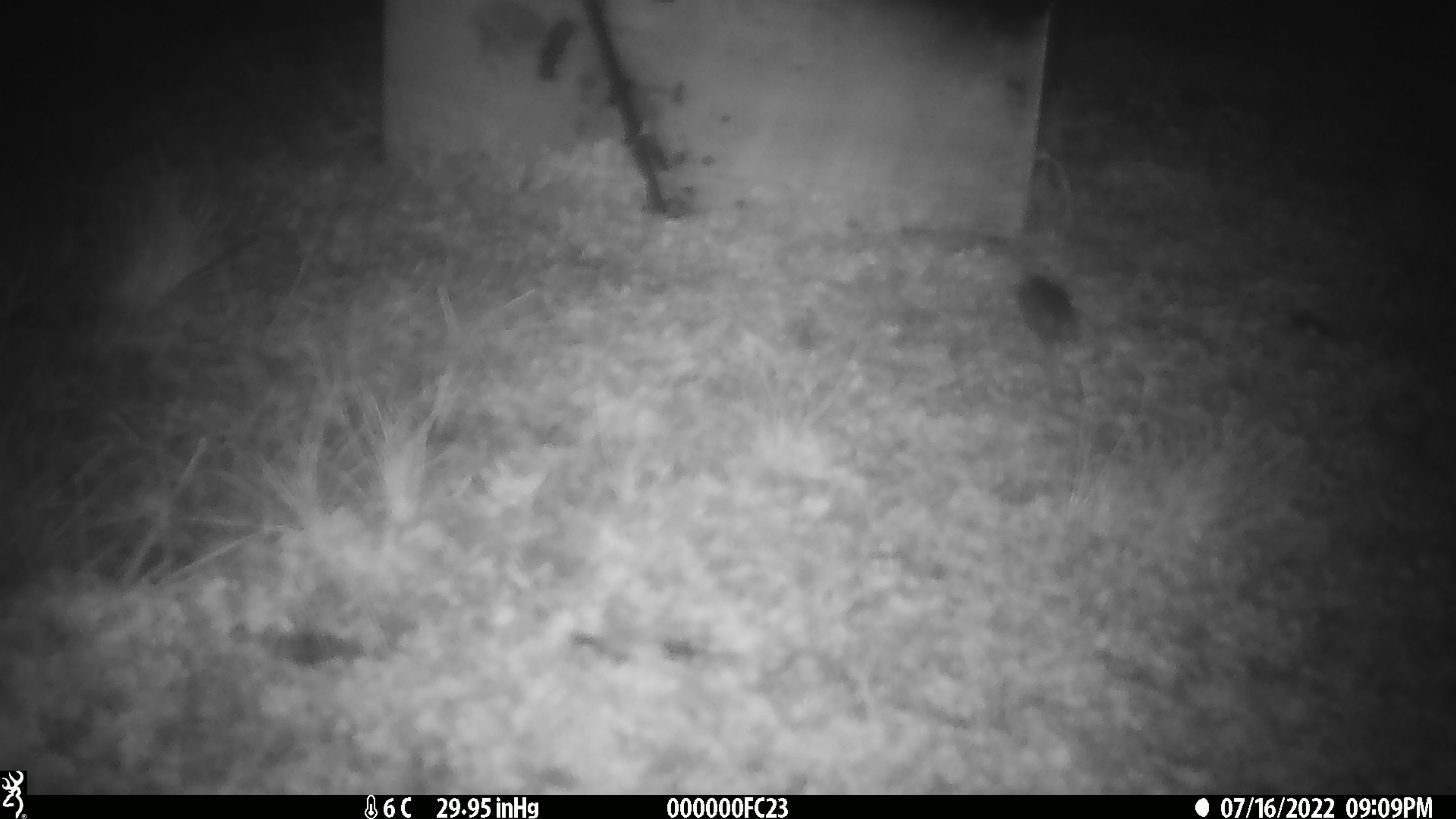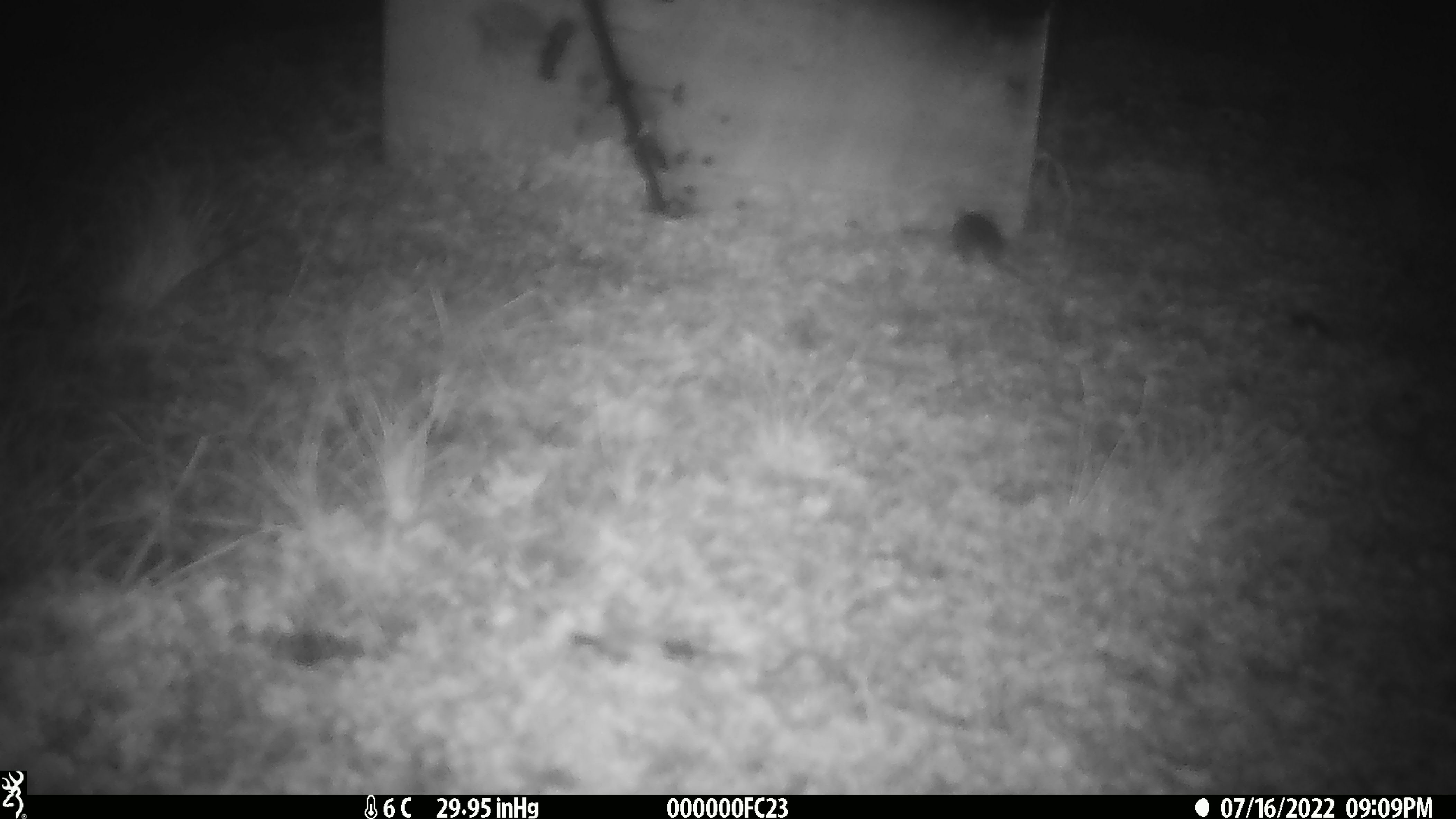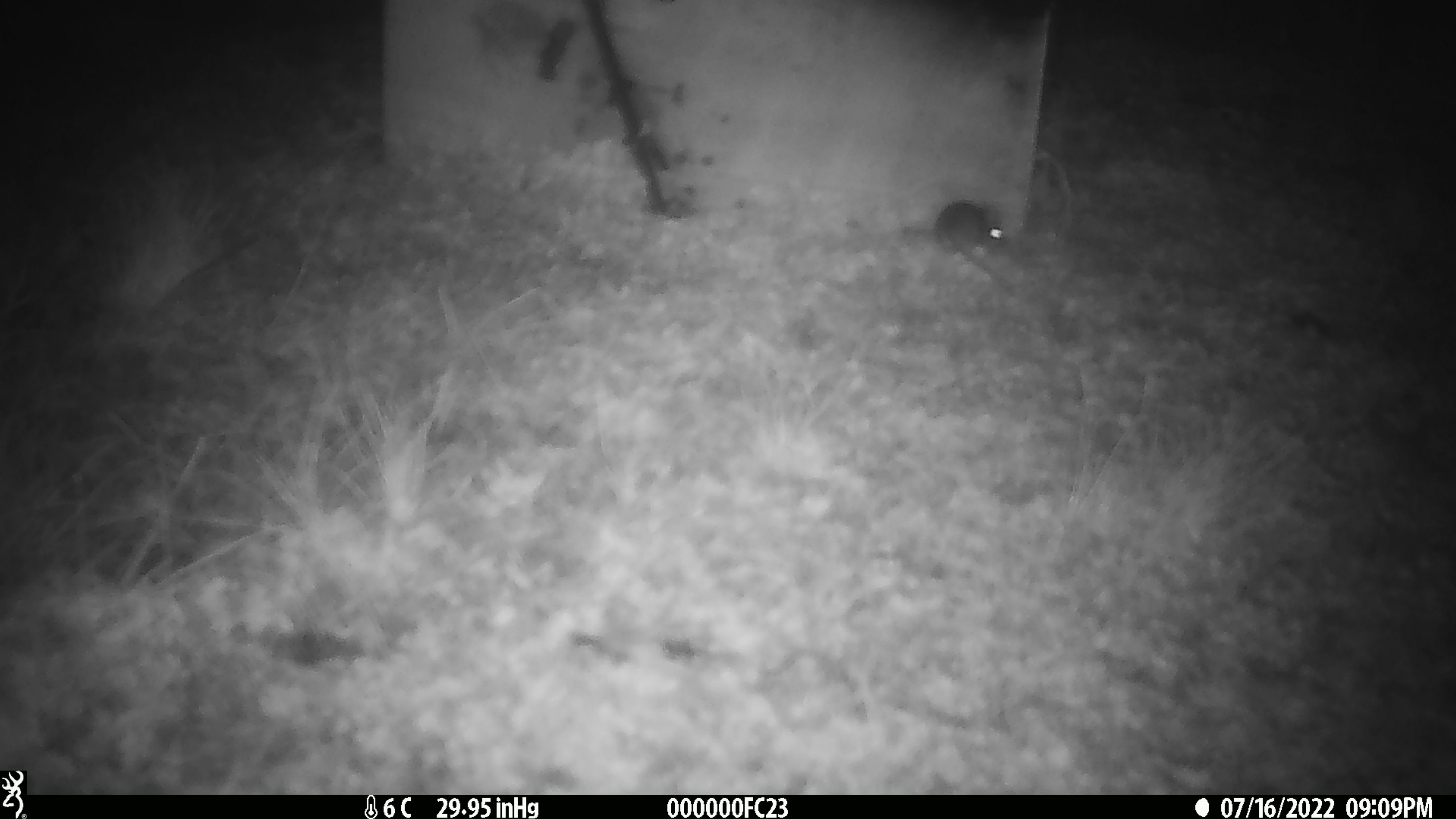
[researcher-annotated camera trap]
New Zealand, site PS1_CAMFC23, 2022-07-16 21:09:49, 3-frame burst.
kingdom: Animalia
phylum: Chordata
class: Mammalia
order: Rodentia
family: Muridae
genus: Mus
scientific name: Mus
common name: mouse